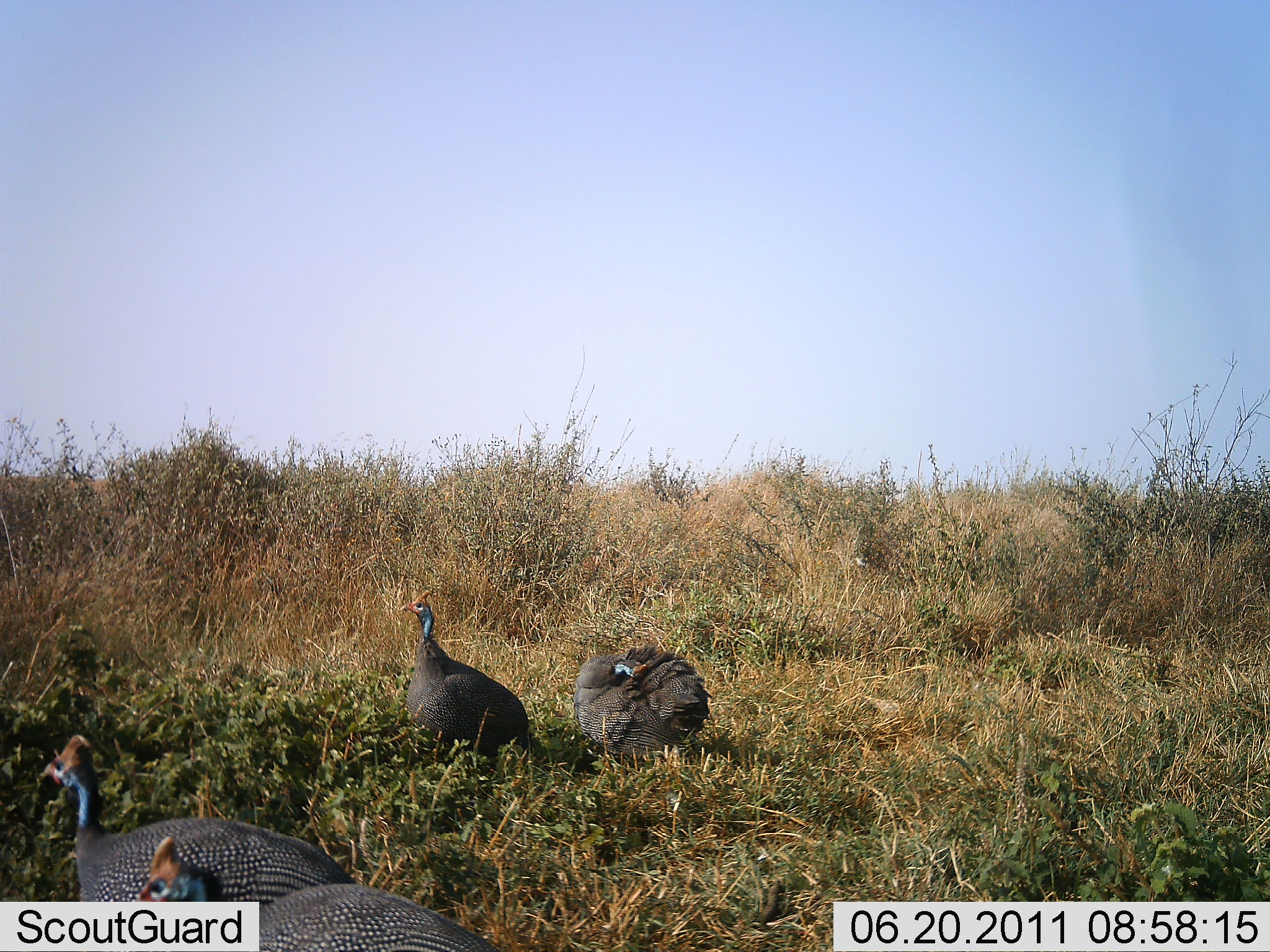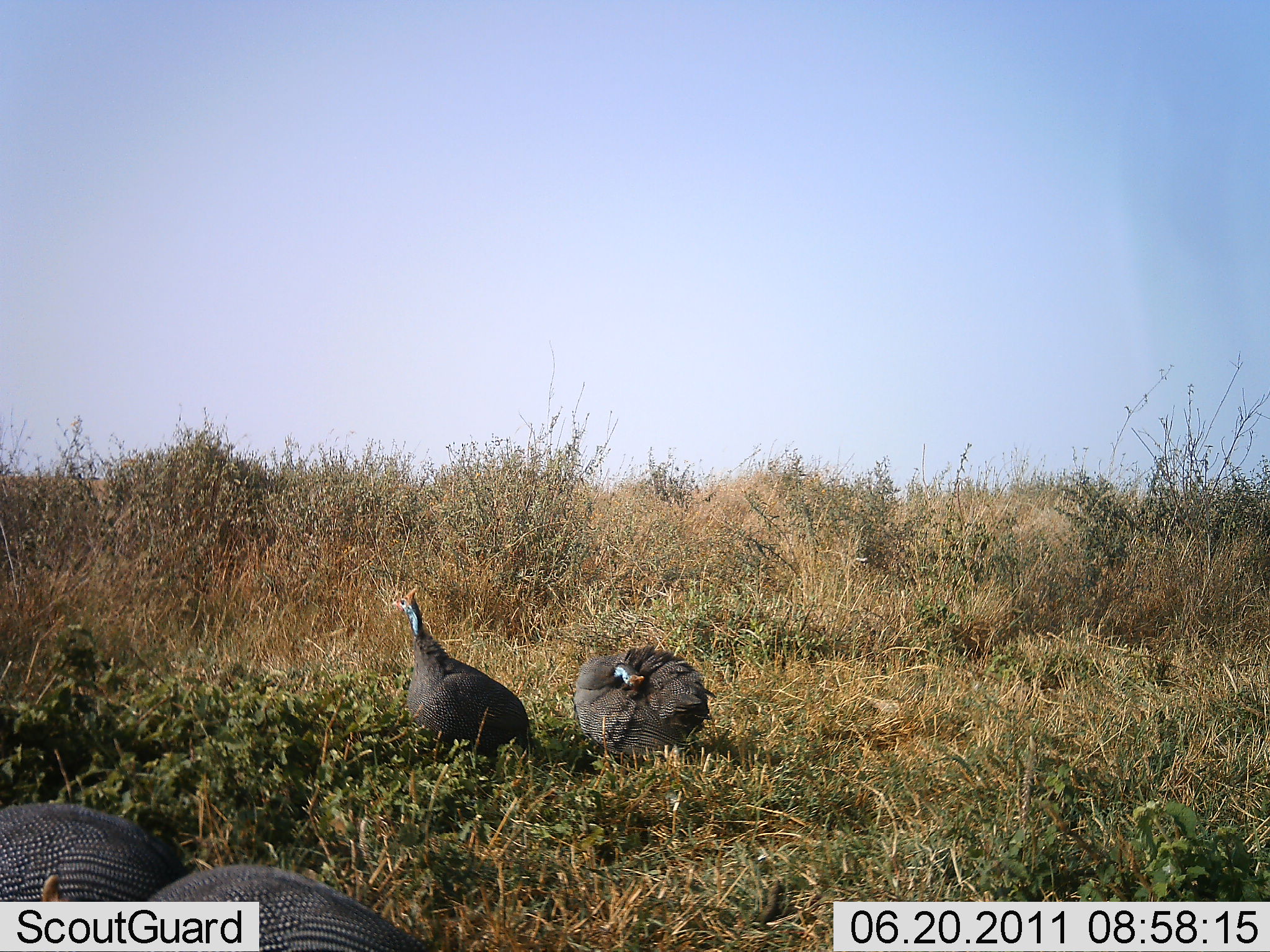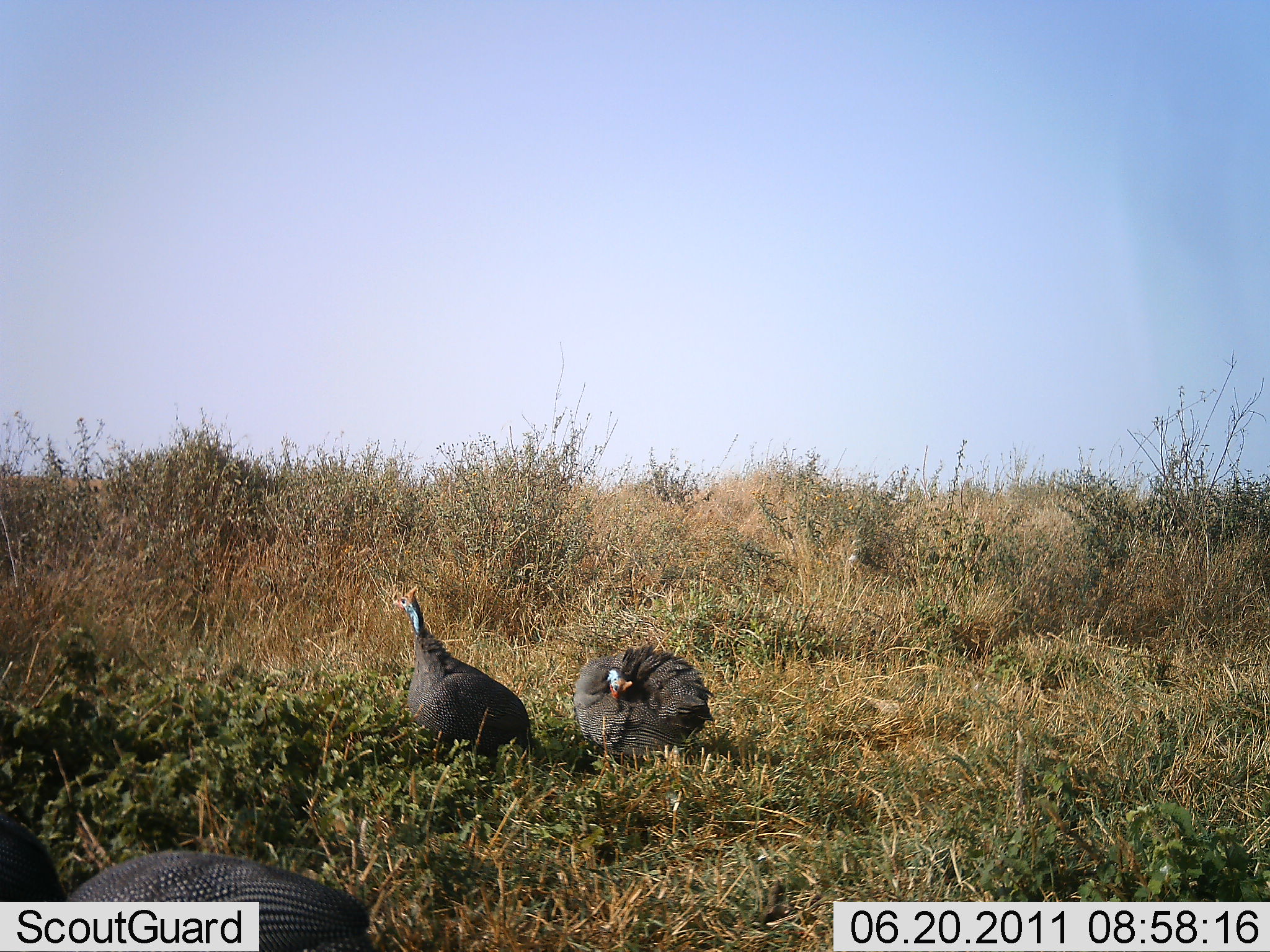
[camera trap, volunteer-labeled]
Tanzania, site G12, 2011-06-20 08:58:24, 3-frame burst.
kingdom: Animalia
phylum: Chordata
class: Aves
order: Galliformes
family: Numididae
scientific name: Numididae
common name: guinea fowl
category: guineafowl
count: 4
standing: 64%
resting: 43%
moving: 29%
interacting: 0%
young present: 0%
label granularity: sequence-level